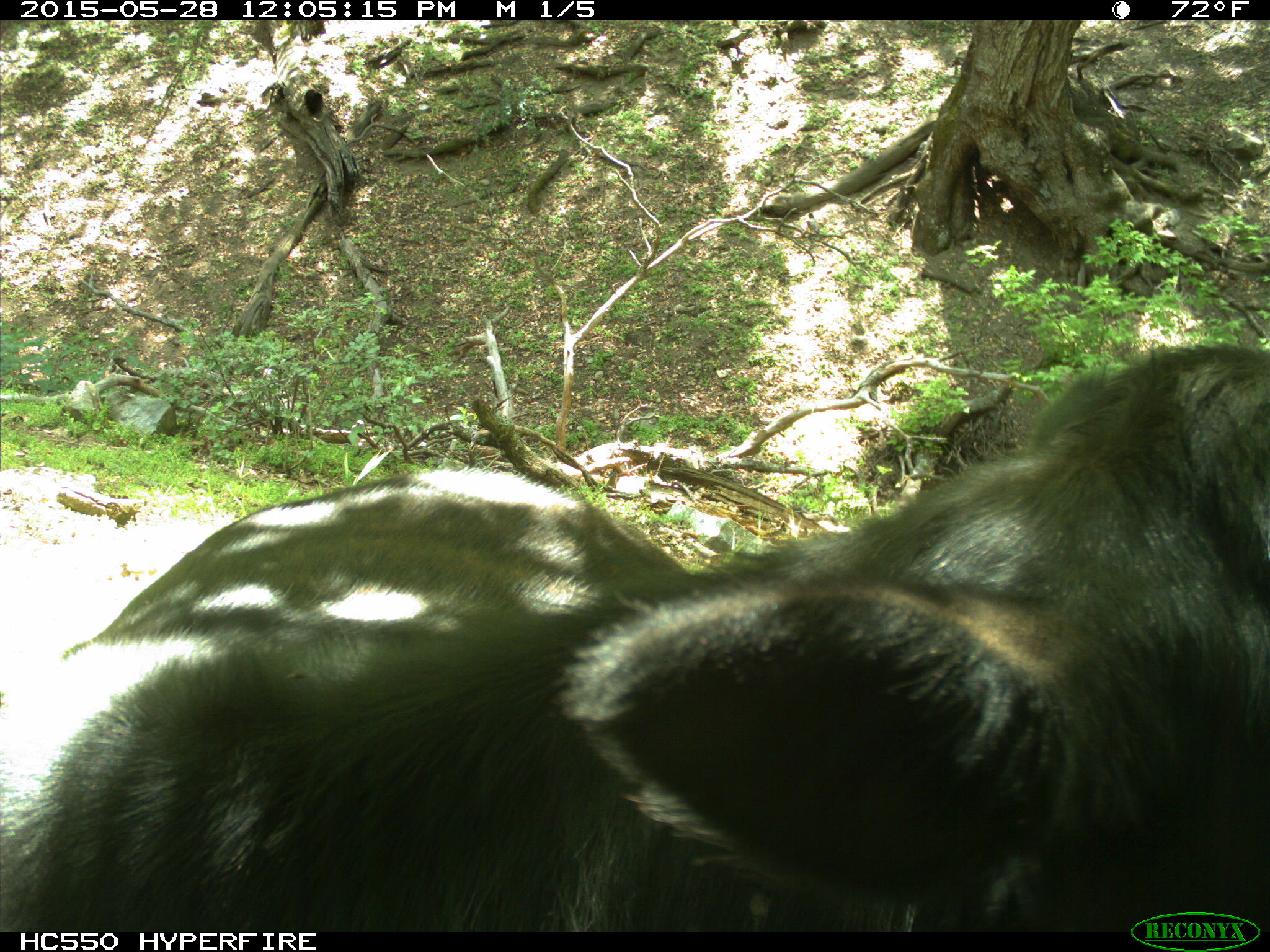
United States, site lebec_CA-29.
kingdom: Animalia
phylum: Chordata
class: Mammalia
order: Artiodactyla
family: Bovidae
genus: Bos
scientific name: Bos taurus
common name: domestic cow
Bos taurus (domestic cow).